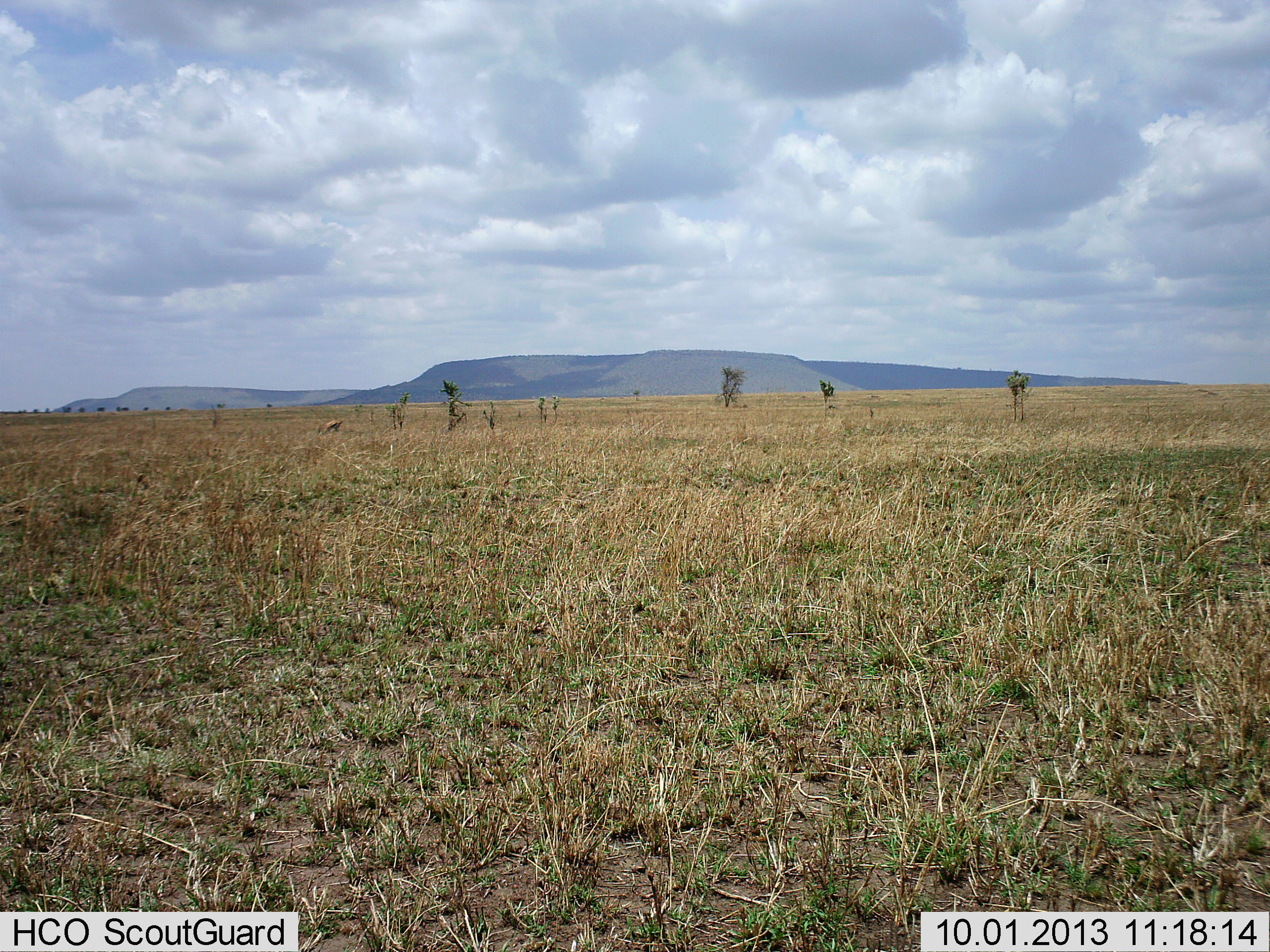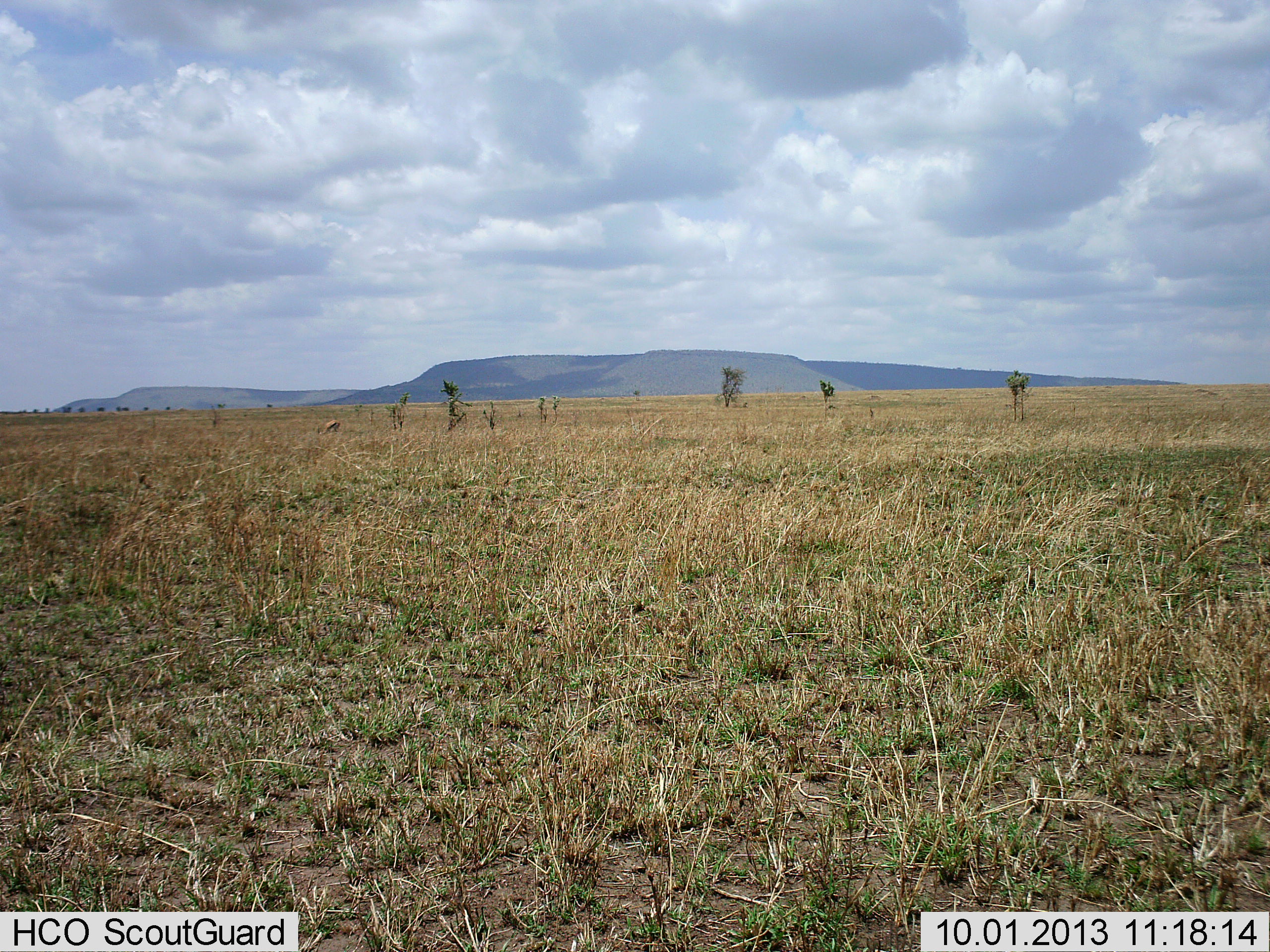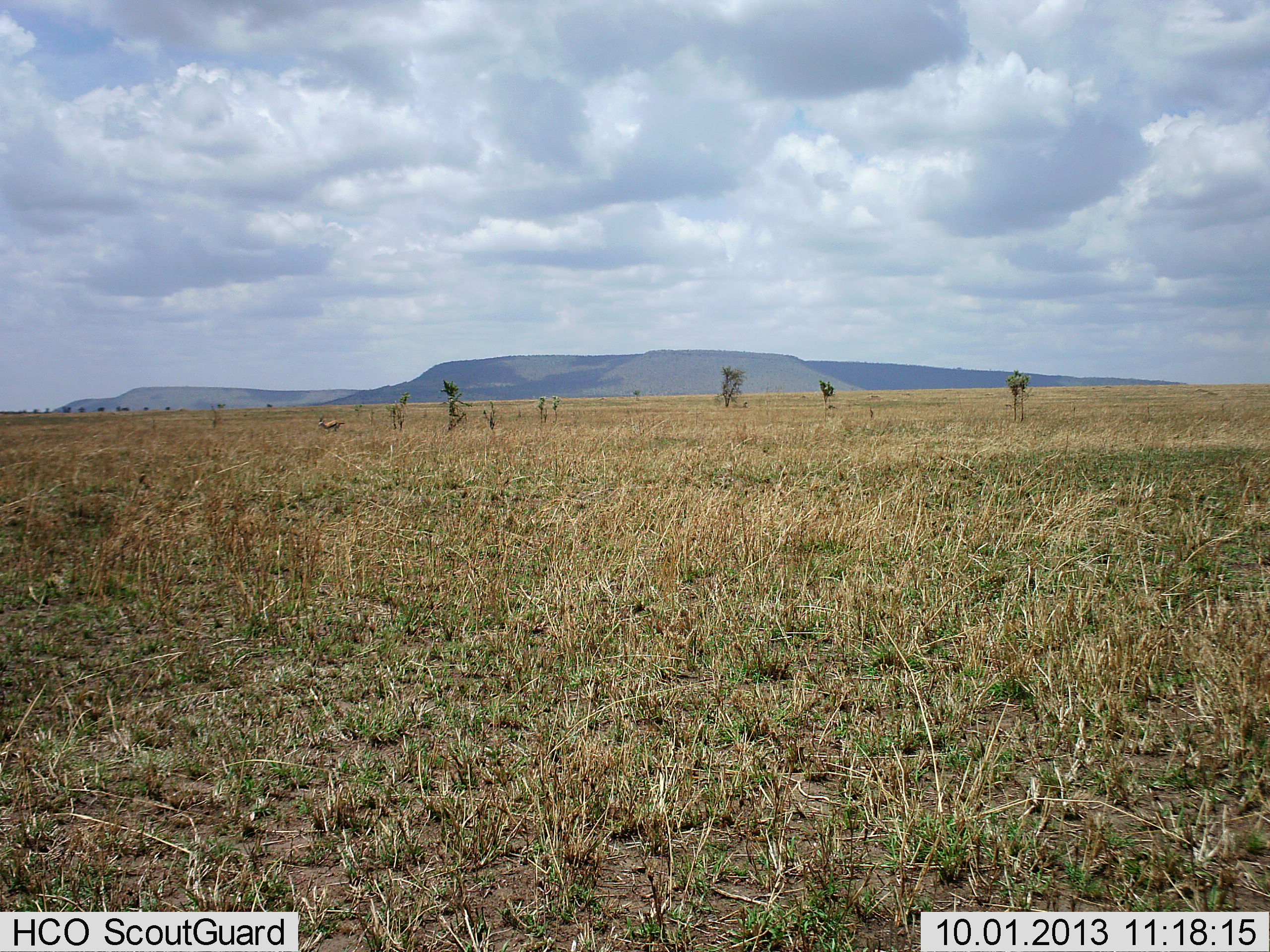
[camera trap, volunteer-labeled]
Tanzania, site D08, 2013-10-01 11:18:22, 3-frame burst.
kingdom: Animalia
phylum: Chordata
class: Mammalia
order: Artiodactyla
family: Bovidae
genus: Eudorcas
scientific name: Eudorcas thomsonii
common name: thomson's gazelle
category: gazellethomsons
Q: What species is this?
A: Gazellethomsons (thomson's gazelle) (Eudorcas thomsonii).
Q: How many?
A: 1.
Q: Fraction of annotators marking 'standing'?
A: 20%.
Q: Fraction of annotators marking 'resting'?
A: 0%.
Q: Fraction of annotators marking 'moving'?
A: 0%.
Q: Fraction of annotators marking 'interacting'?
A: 0%.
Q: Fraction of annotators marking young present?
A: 0%.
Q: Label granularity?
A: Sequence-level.